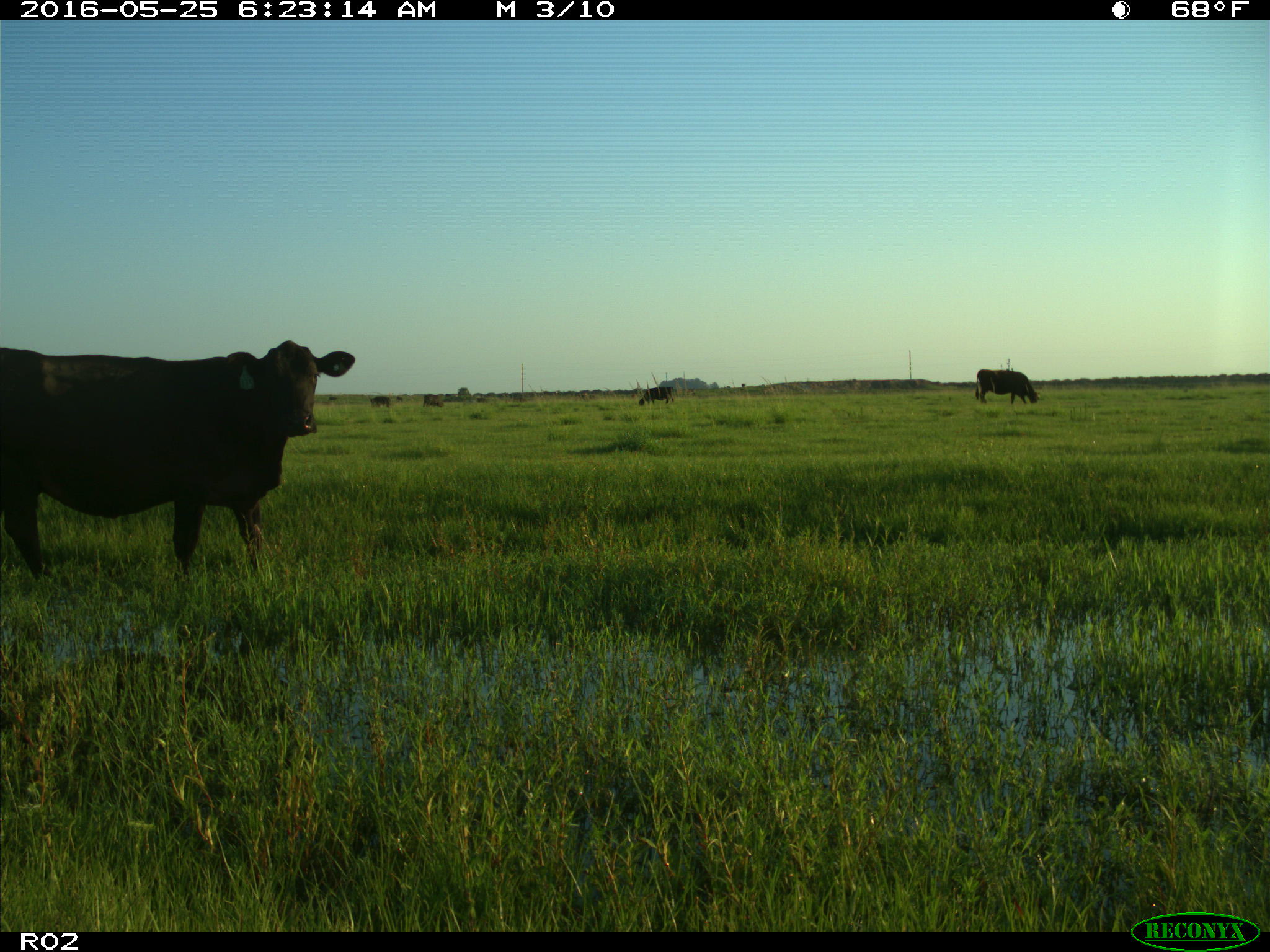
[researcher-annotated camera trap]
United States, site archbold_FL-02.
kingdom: Animalia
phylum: Chordata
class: Mammalia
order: Artiodactyla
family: Bovidae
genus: Bos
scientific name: Bos taurus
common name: domestic cow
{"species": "Bos taurus (domestic cow)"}